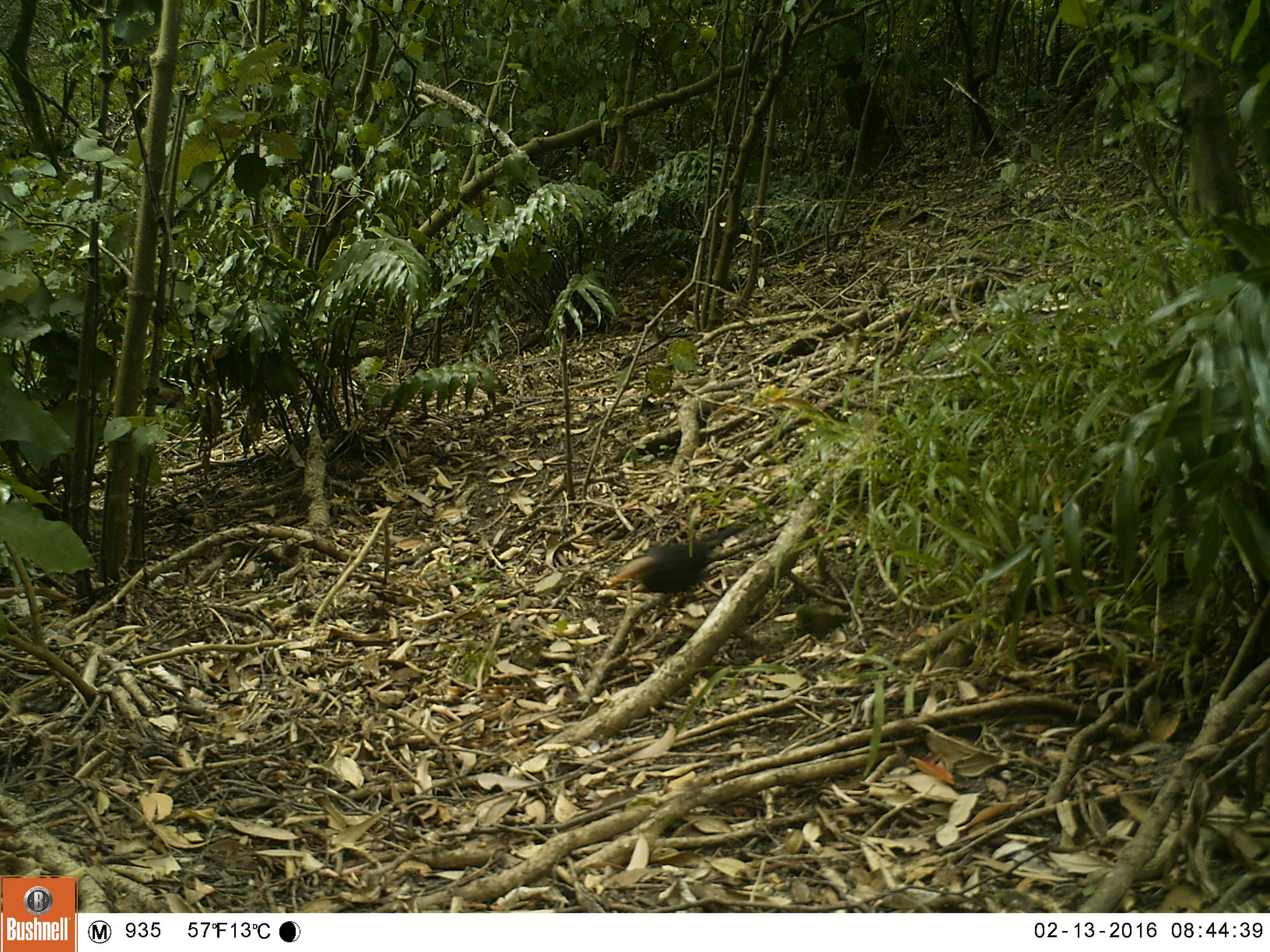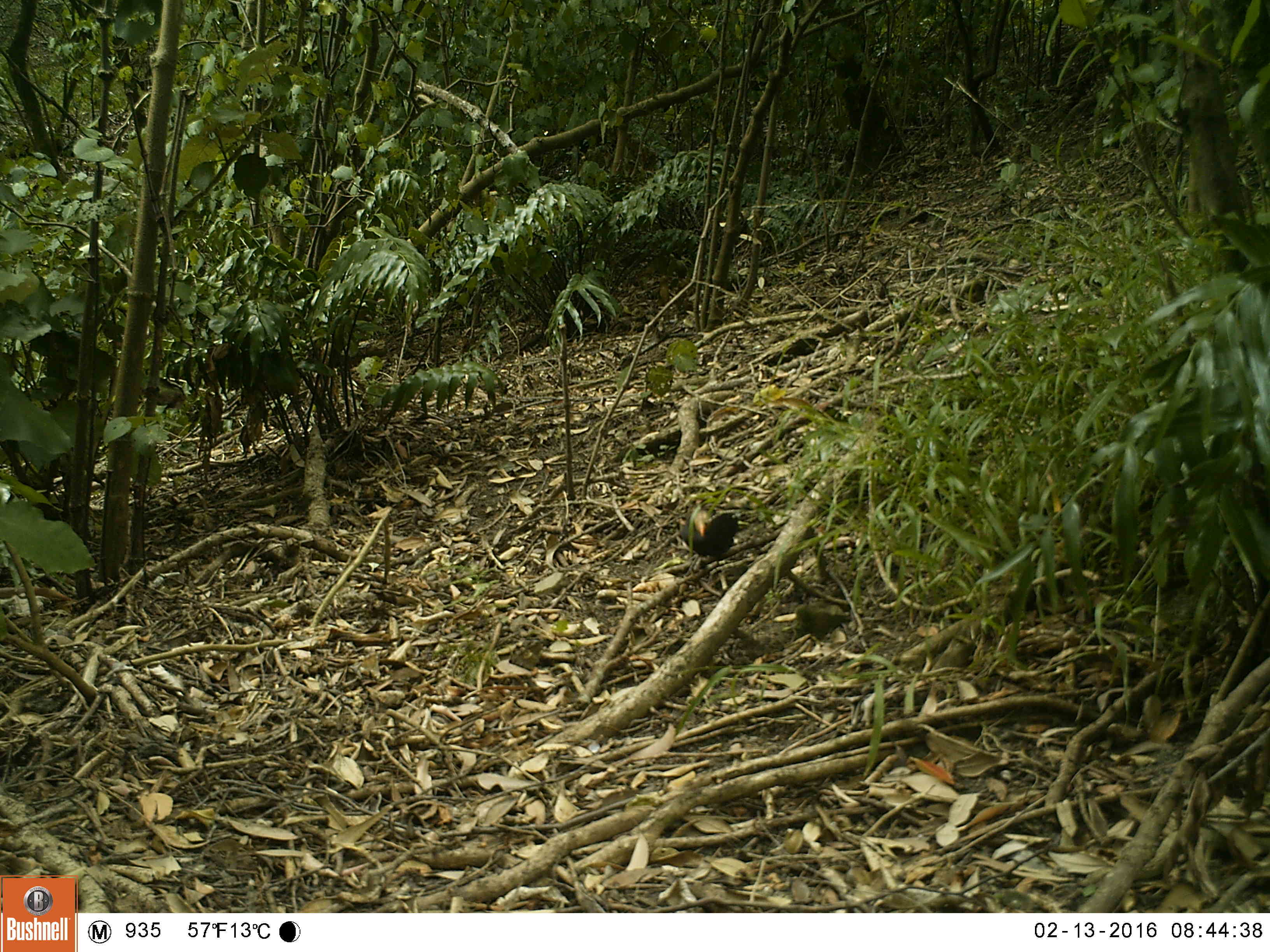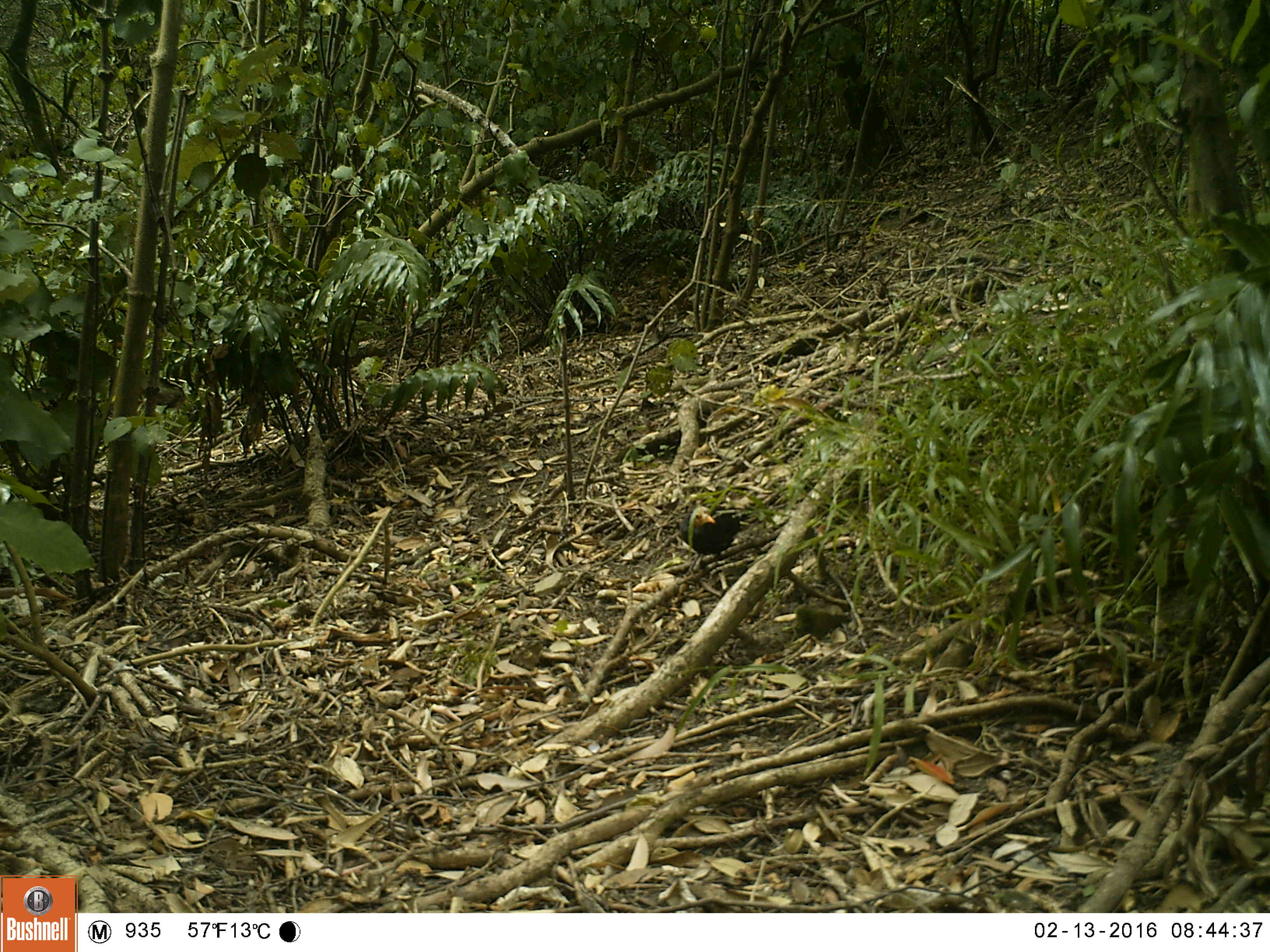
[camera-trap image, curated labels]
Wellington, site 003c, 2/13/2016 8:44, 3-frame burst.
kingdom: Animalia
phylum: Chordata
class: Aves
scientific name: Aves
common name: bird